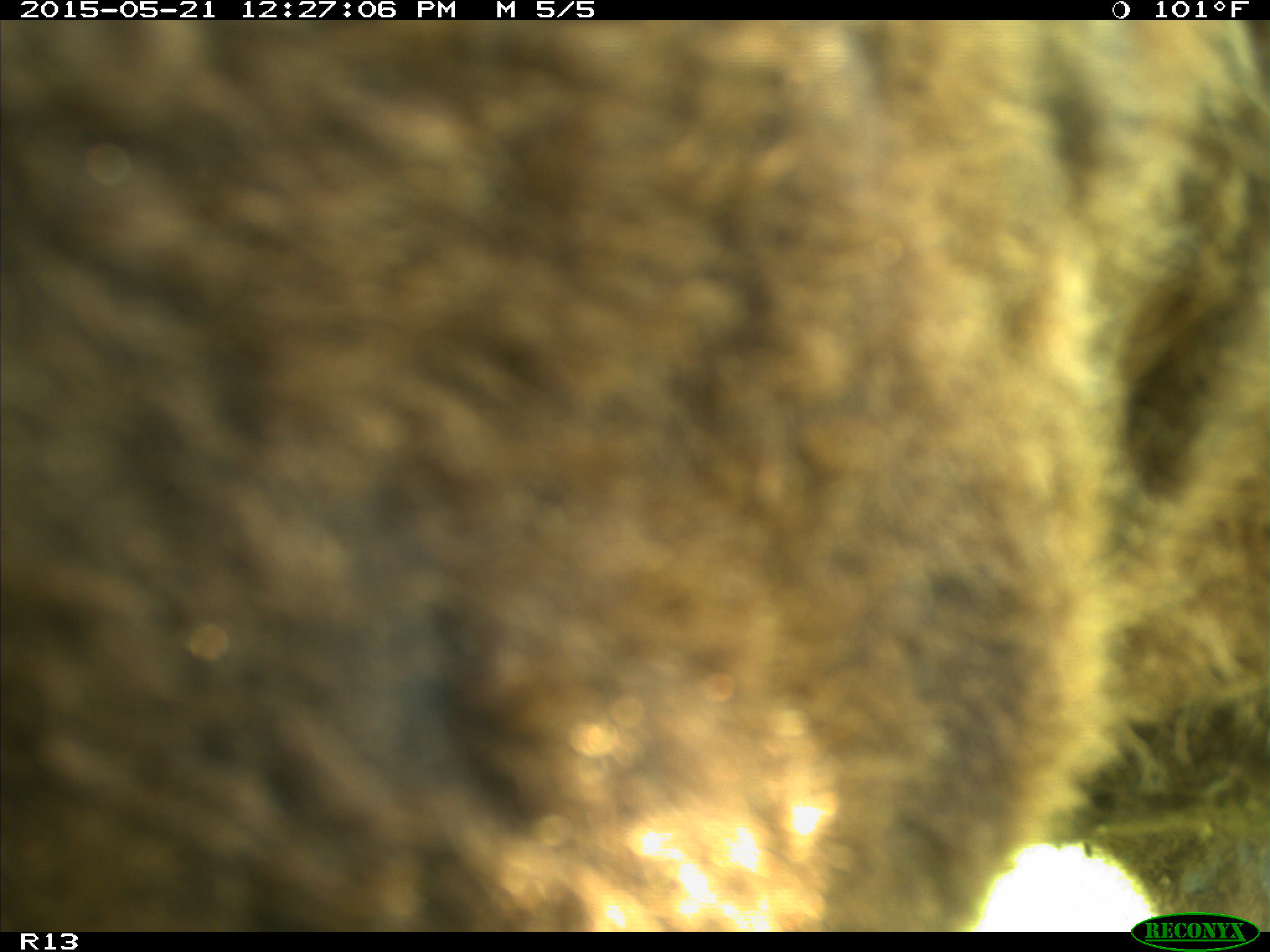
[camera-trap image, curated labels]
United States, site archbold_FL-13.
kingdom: Animalia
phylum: Chordata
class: Mammalia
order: Artiodactyla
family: Bovidae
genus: Bos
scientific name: Bos taurus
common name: domestic cow